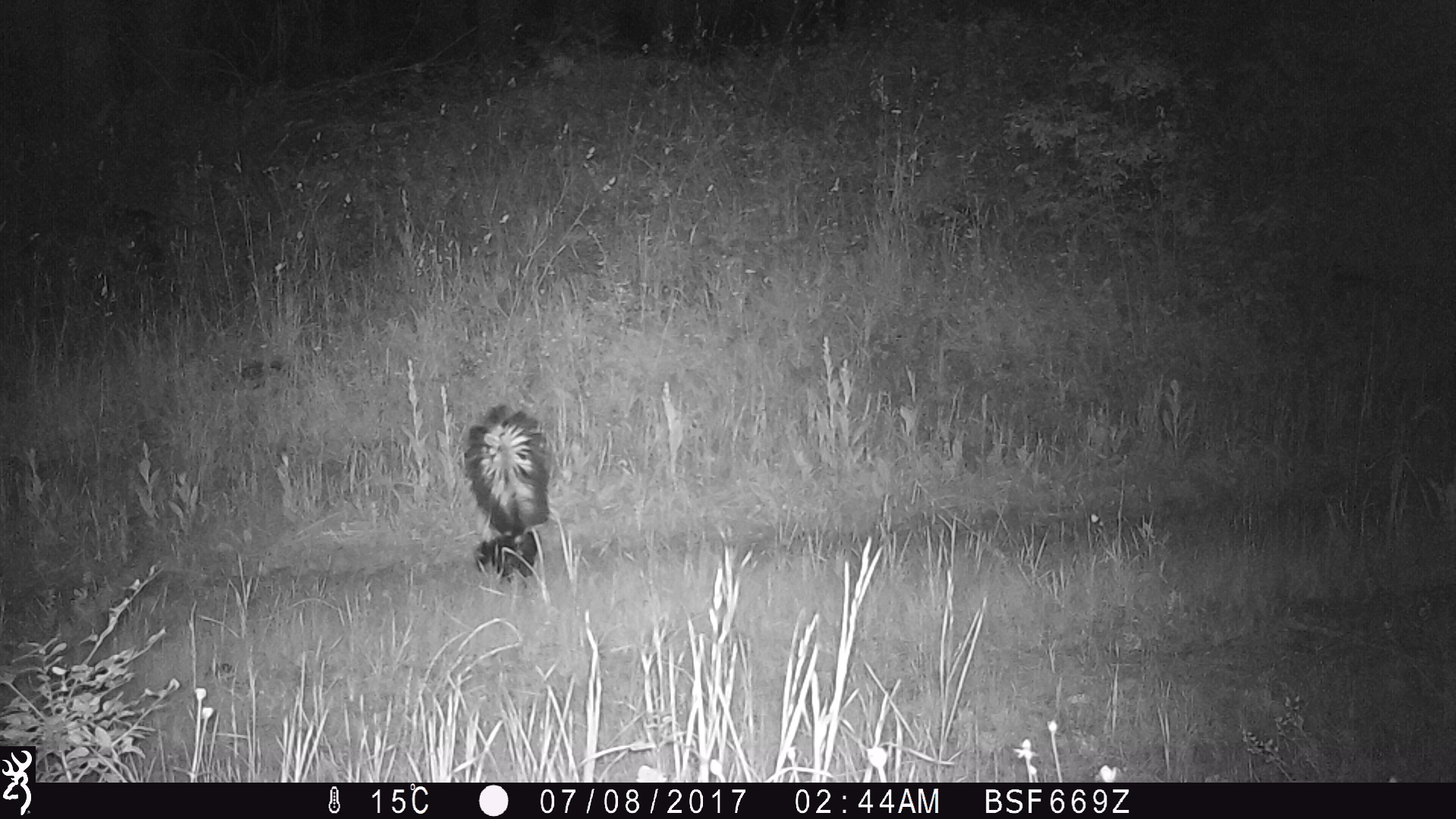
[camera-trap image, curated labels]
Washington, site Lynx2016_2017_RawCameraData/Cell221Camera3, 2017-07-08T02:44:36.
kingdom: Animalia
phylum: Chordata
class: Mammalia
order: Carnivora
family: Mephitidae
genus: Mephitis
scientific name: Mephitis mephitis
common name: striped skunk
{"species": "Mephitis mephitis (striped skunk)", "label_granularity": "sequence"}